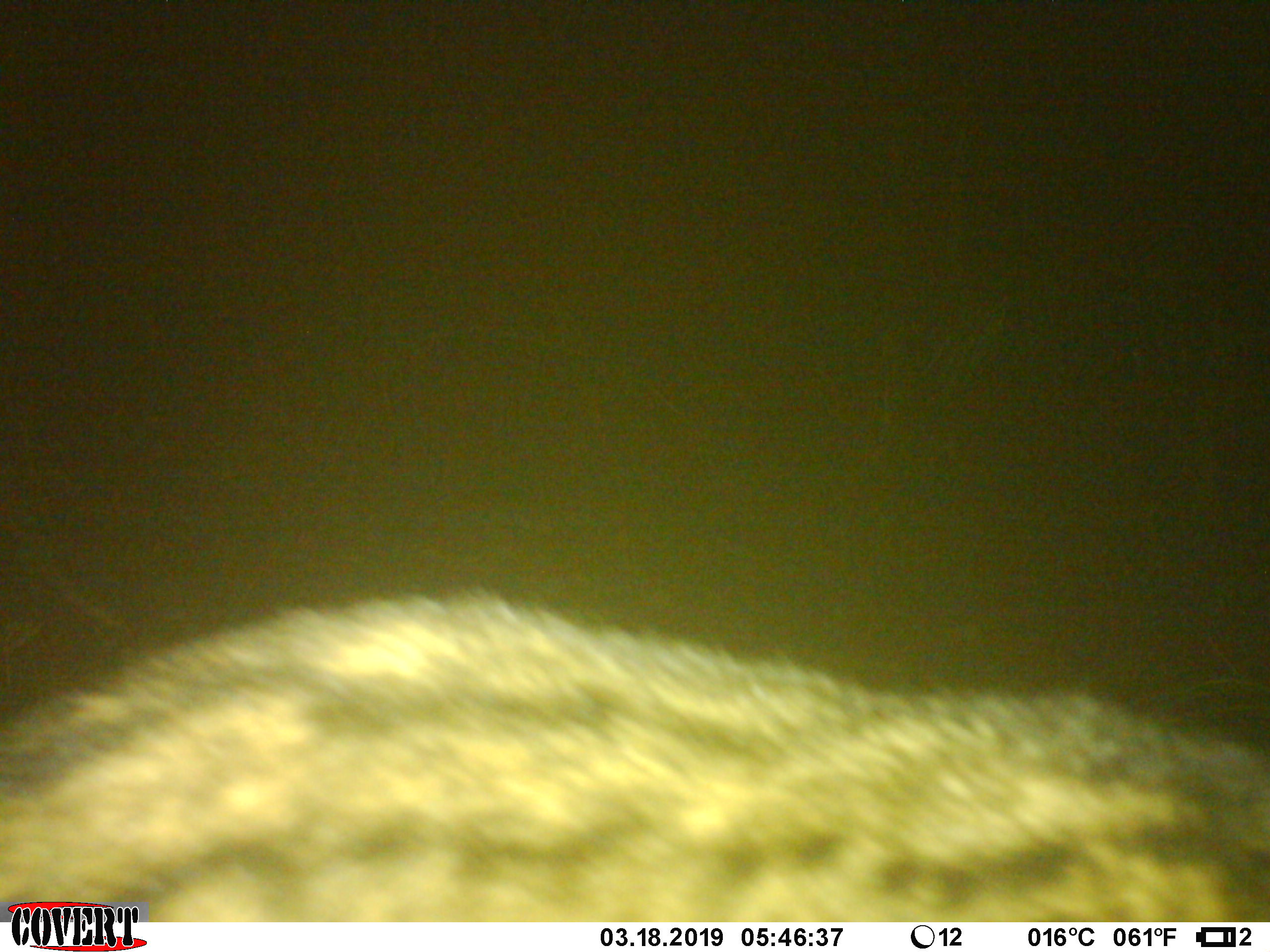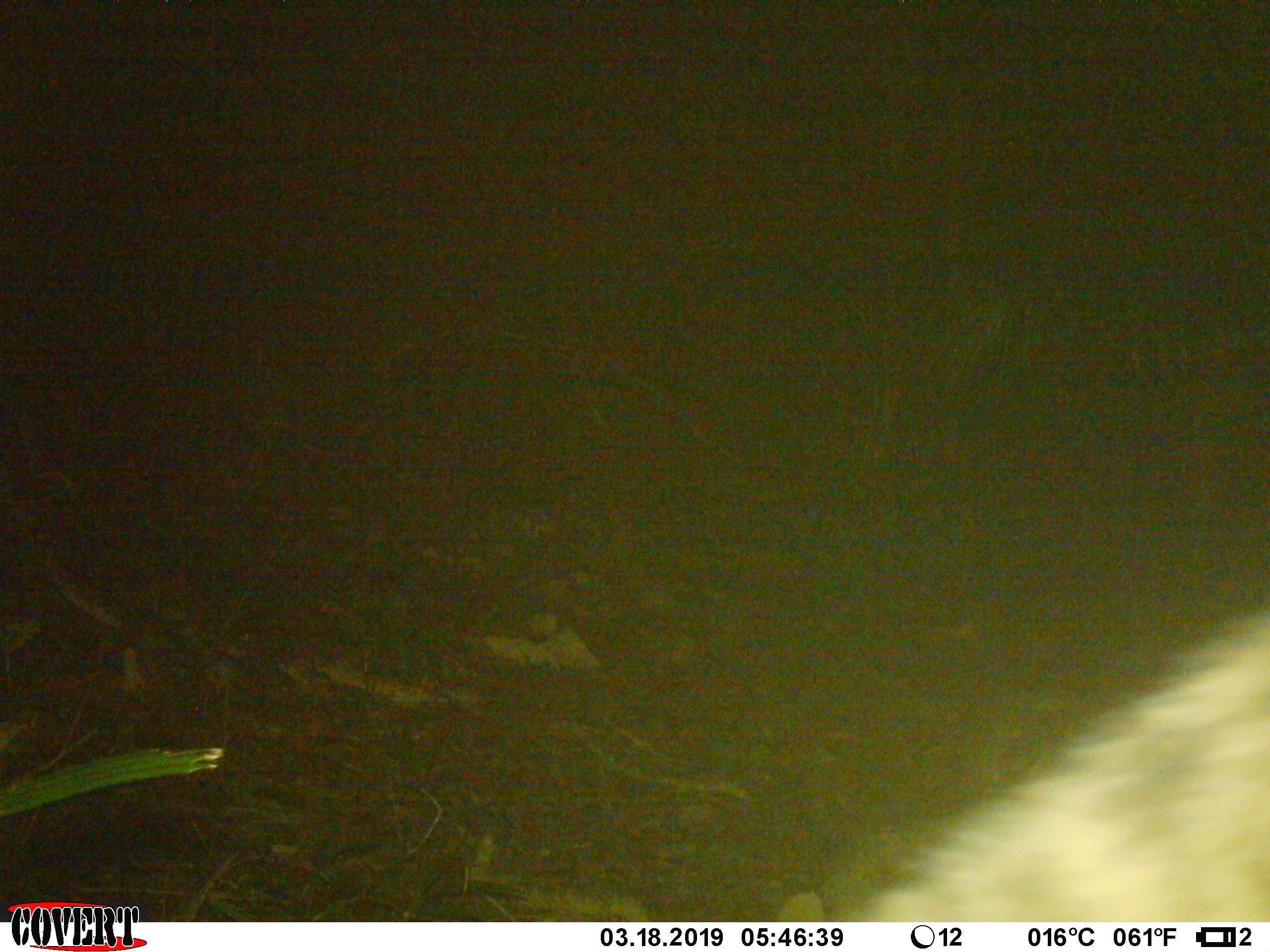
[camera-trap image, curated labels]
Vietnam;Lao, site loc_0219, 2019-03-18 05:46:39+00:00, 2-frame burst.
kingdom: Animalia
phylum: Chordata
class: Mammalia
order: Carnivora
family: Viverridae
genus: Paradoxurus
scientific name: Paradoxurus hermaphroditus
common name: common palm civet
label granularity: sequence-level